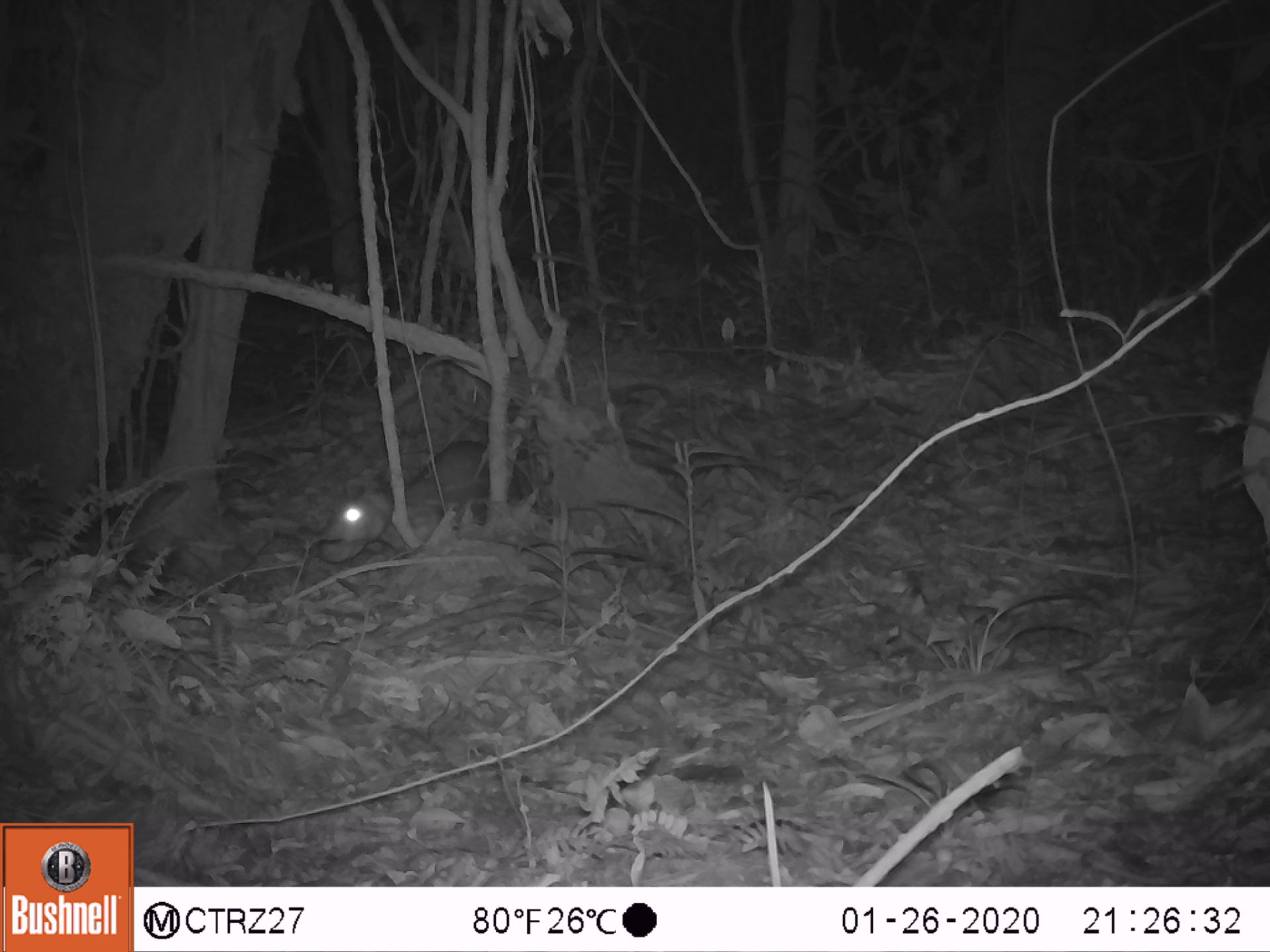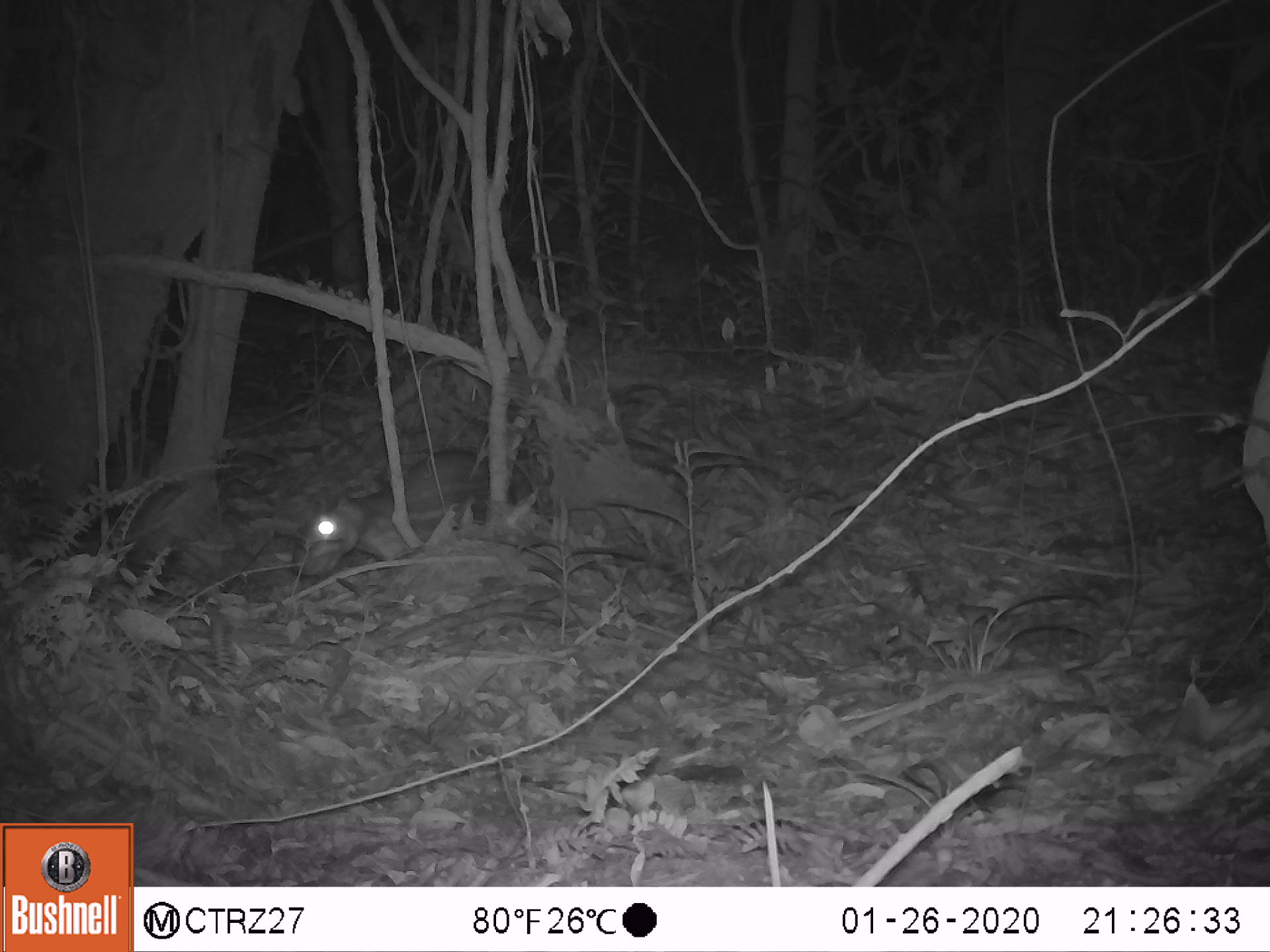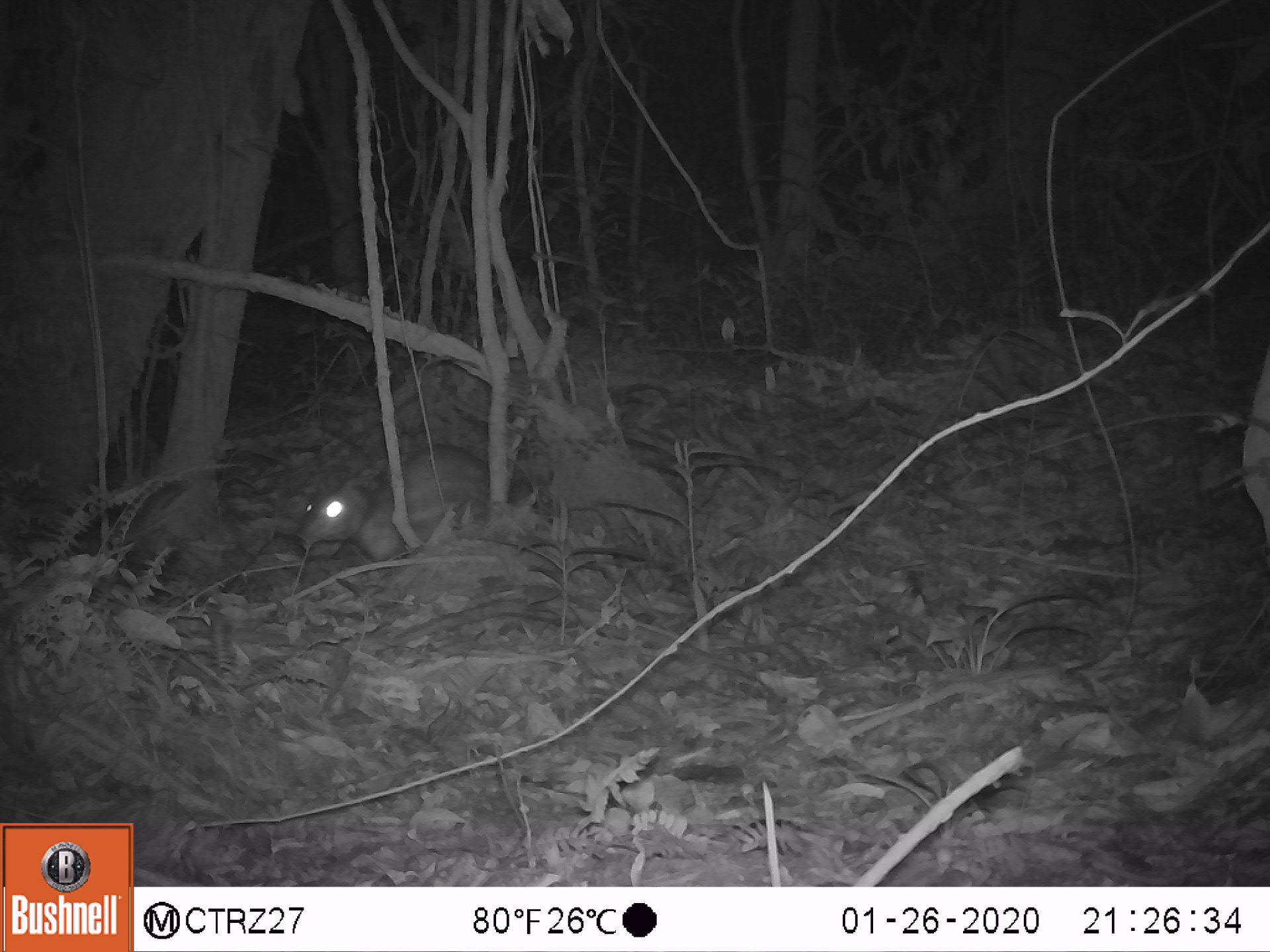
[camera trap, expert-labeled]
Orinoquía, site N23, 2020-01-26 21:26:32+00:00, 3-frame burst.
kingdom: Animalia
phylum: Chordata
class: Mammalia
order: Rodentia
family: Cuniculidae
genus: Cuniculus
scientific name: Cuniculus paca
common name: spotted paca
Spotted paca (Cuniculus paca).